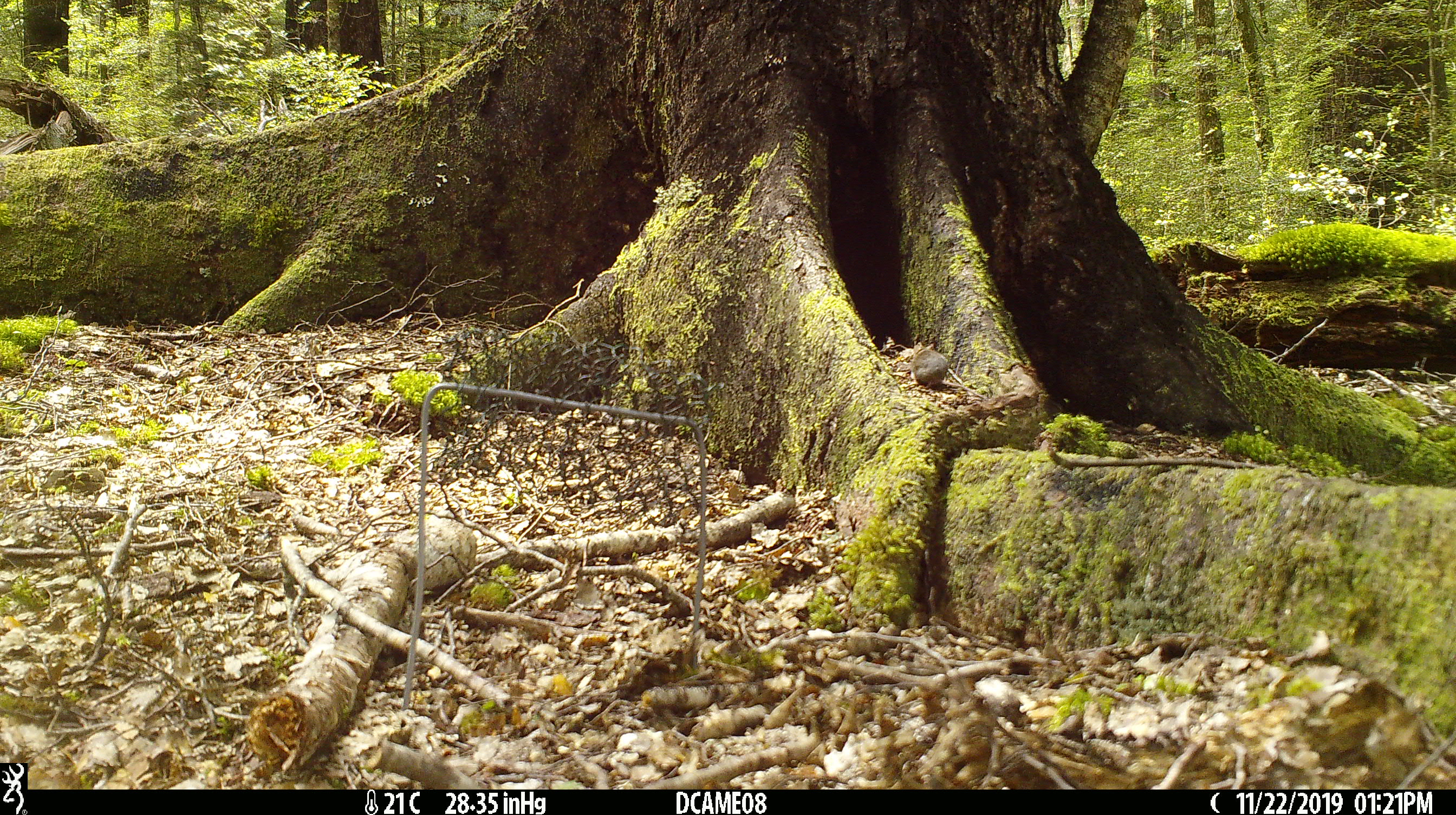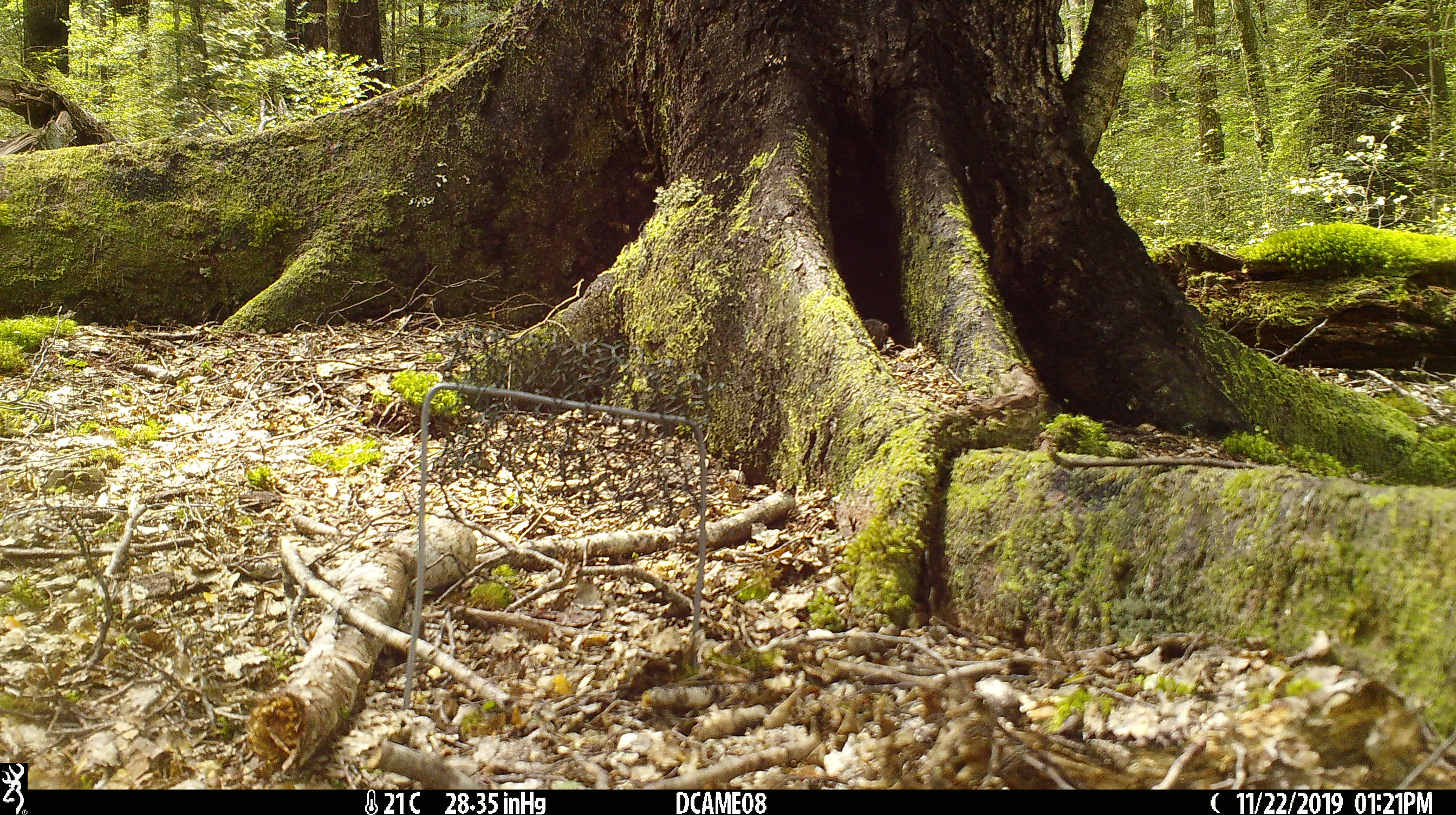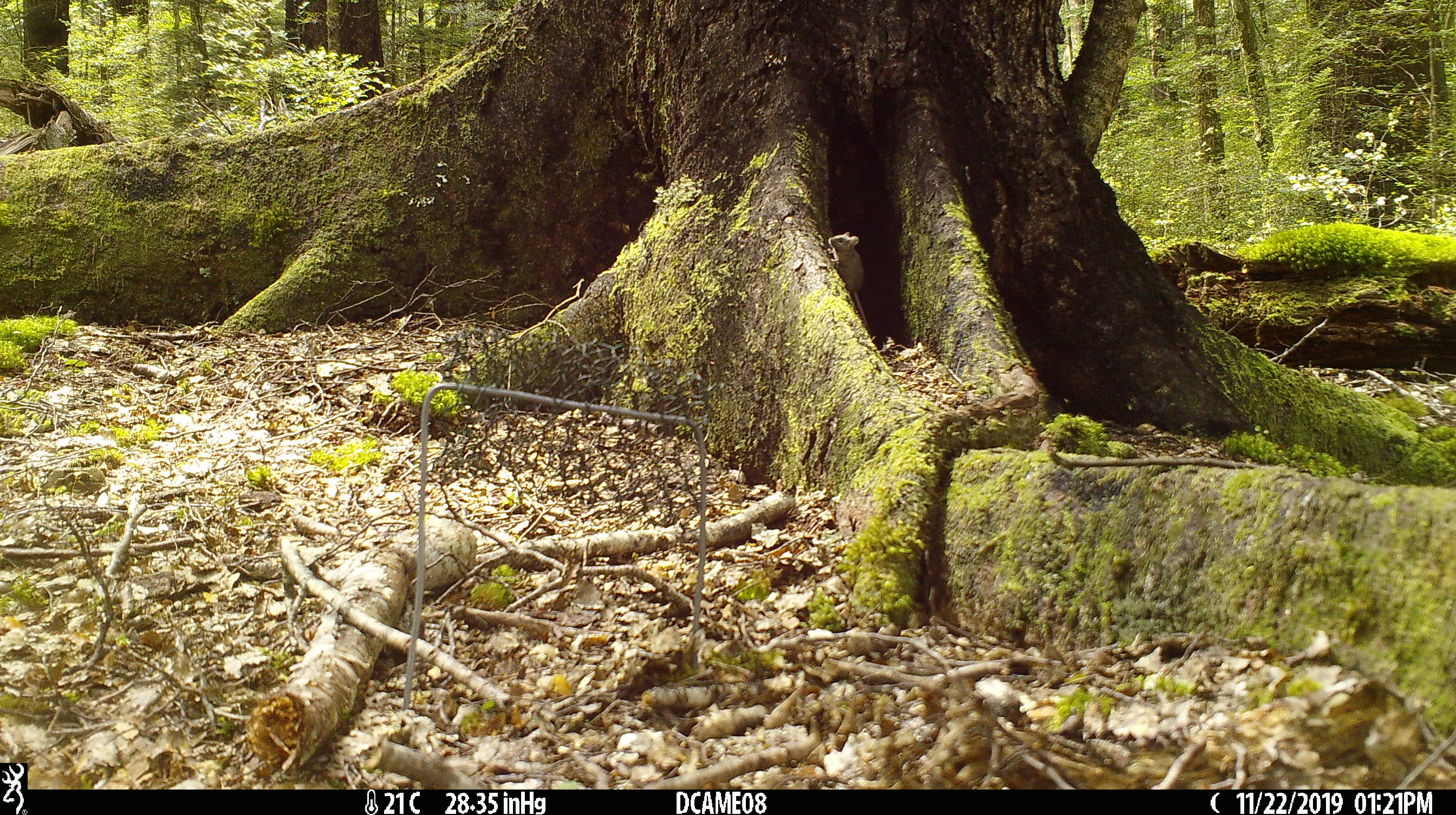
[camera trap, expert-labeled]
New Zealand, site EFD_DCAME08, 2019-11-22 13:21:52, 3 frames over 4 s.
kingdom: Animalia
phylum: Chordata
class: Mammalia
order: Rodentia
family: Muridae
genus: Mus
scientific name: Mus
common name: mouse